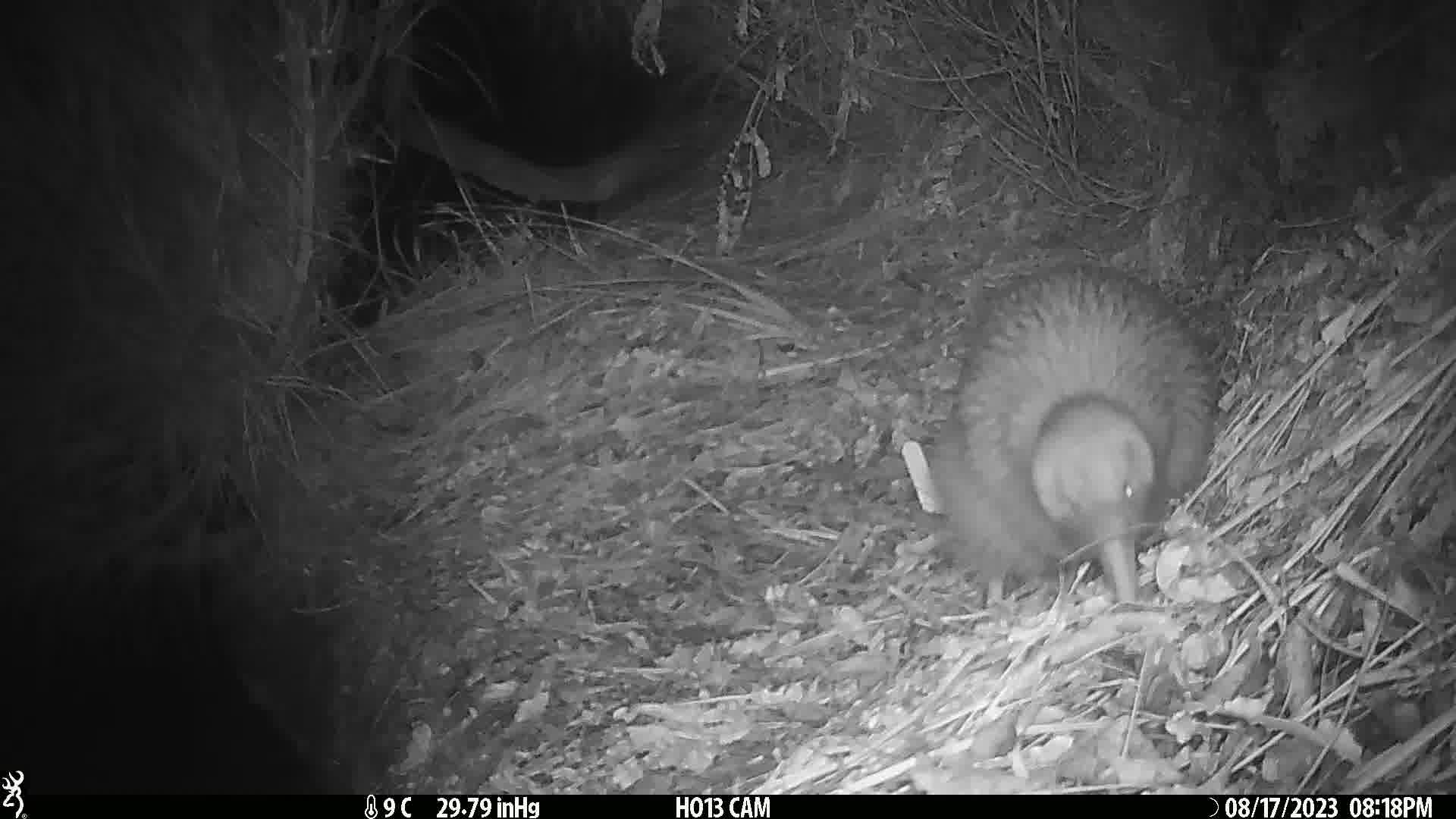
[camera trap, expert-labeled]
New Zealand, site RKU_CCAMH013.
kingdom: Animalia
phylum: Chordata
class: Aves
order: Apterygiformes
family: Apterygidae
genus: Apteryx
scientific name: Apteryx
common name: kiwi